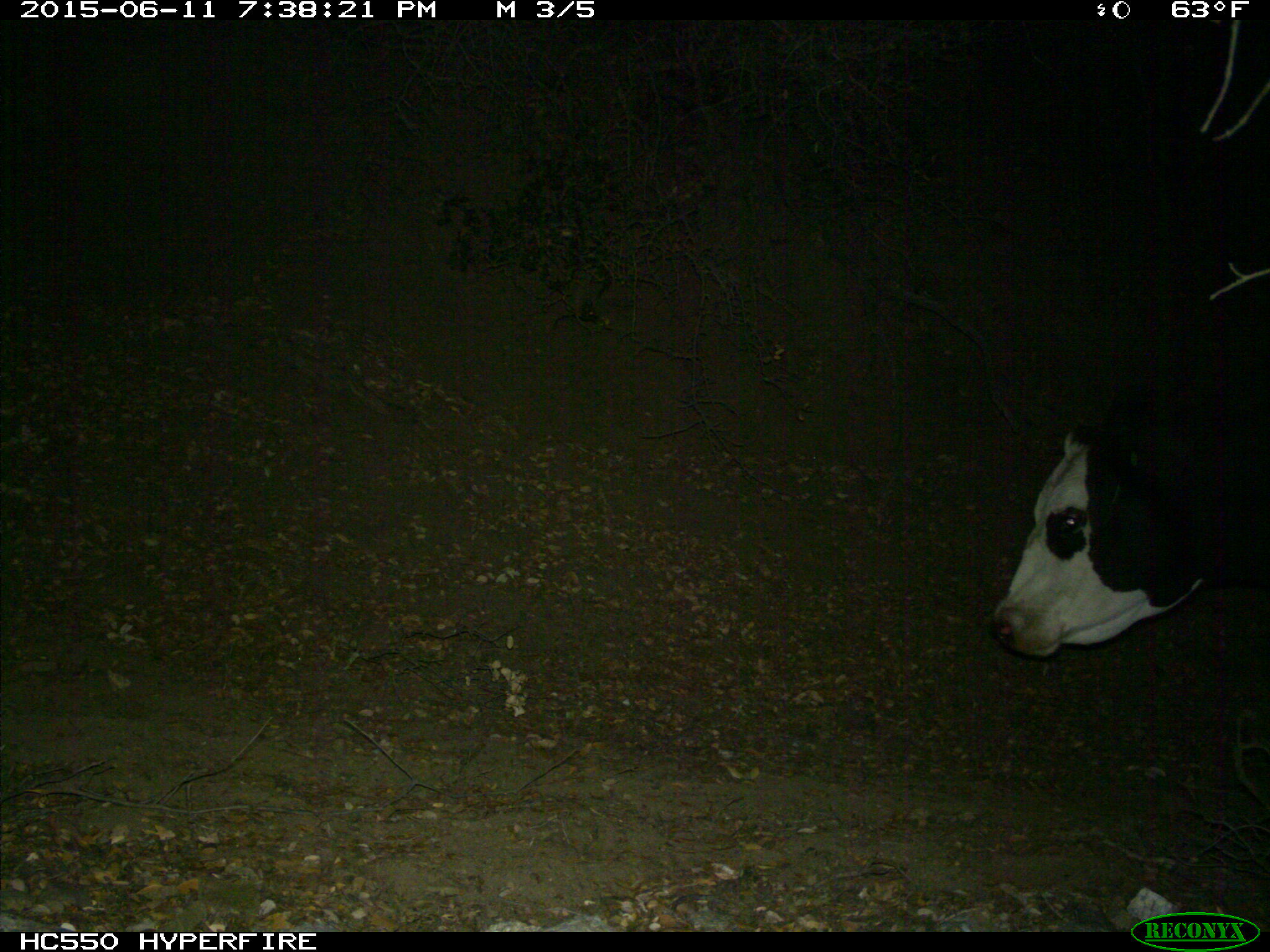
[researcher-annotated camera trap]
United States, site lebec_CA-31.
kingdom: Animalia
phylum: Chordata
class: Mammalia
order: Artiodactyla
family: Bovidae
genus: Bos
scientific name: Bos taurus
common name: domestic cow